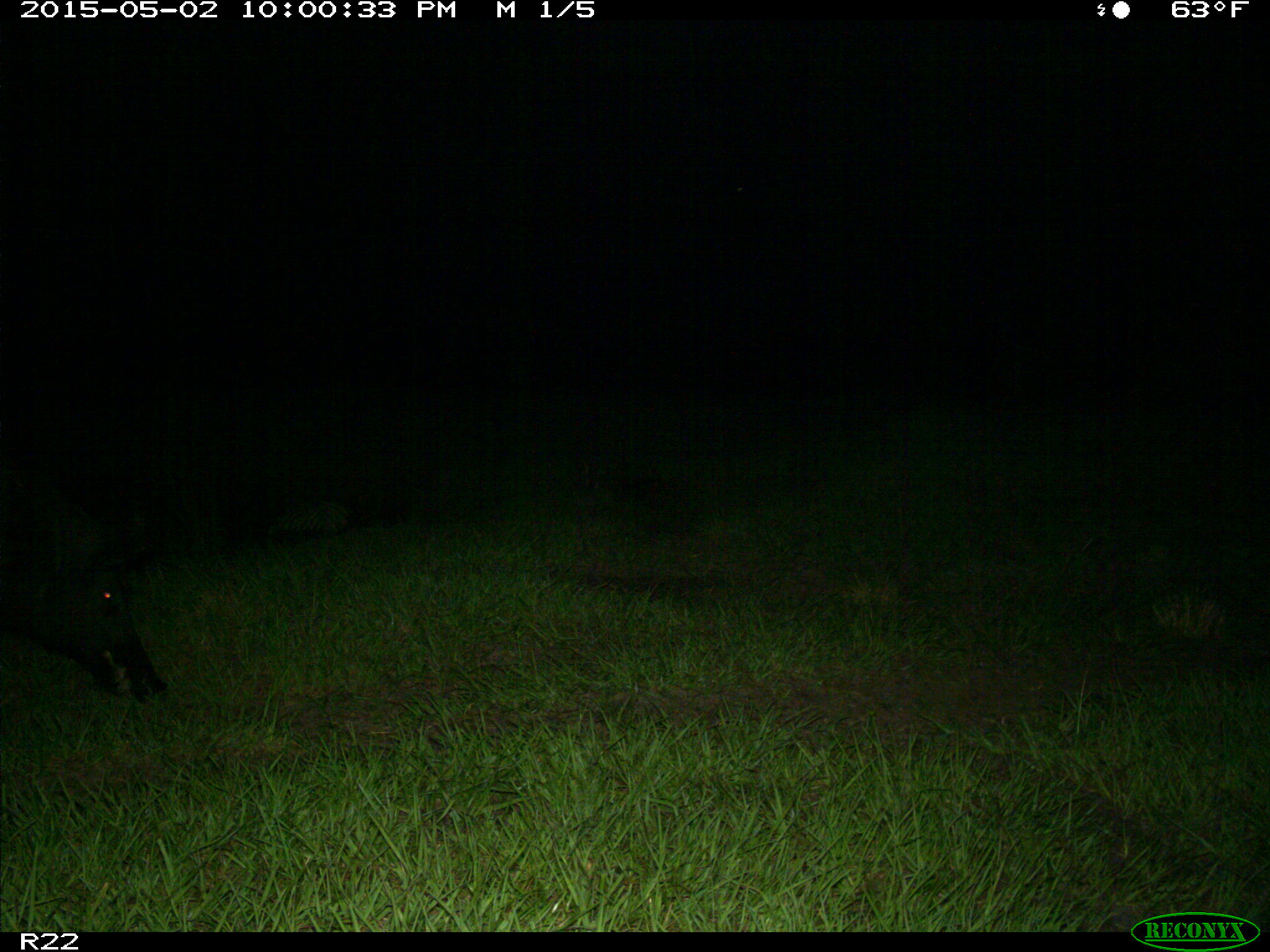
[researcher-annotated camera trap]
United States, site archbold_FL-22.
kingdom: Animalia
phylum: Chordata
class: Mammalia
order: Artiodactyla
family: Suidae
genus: Sus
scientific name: Sus scrofa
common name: wild boar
Sus scrofa (wild boar).